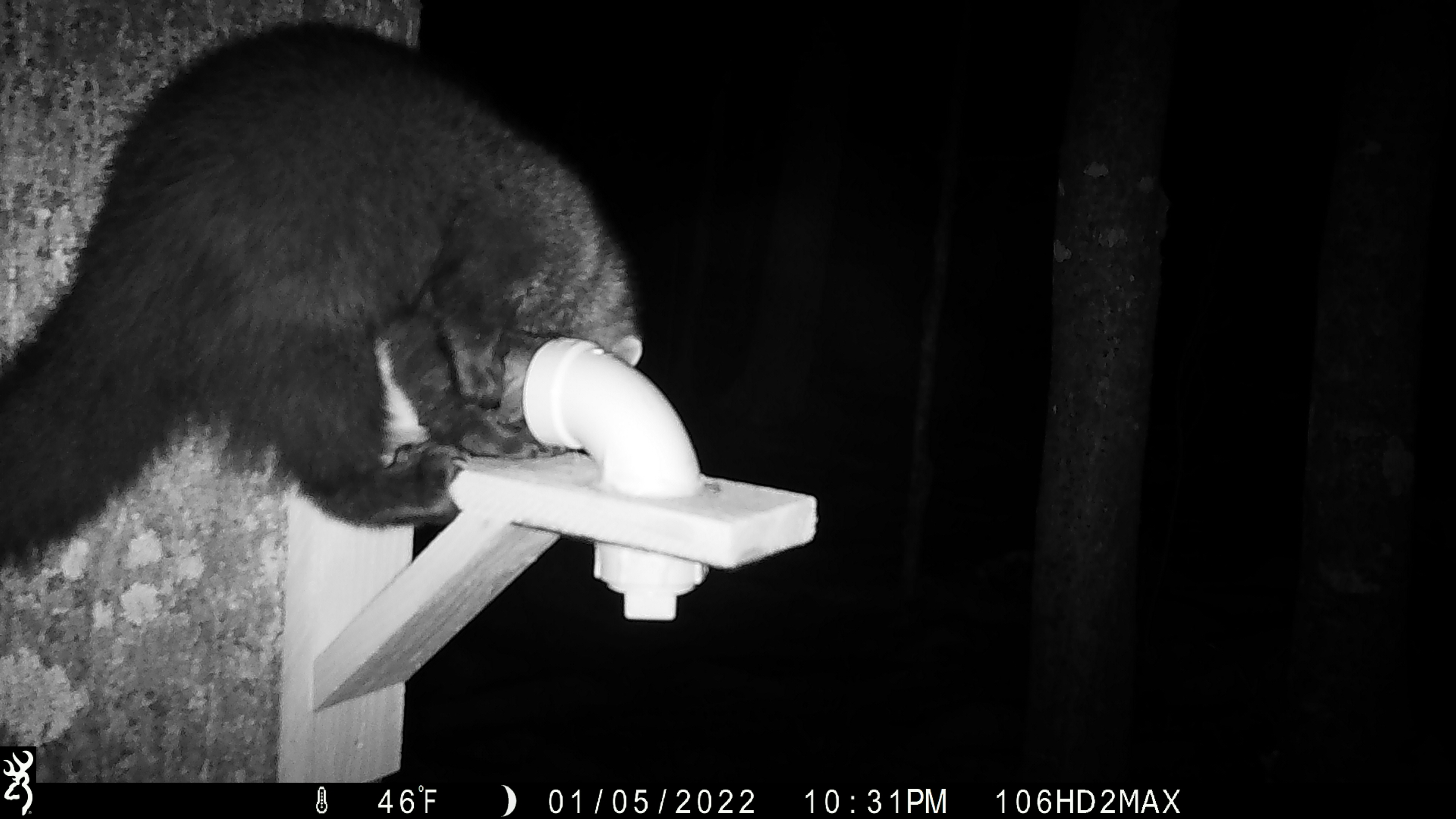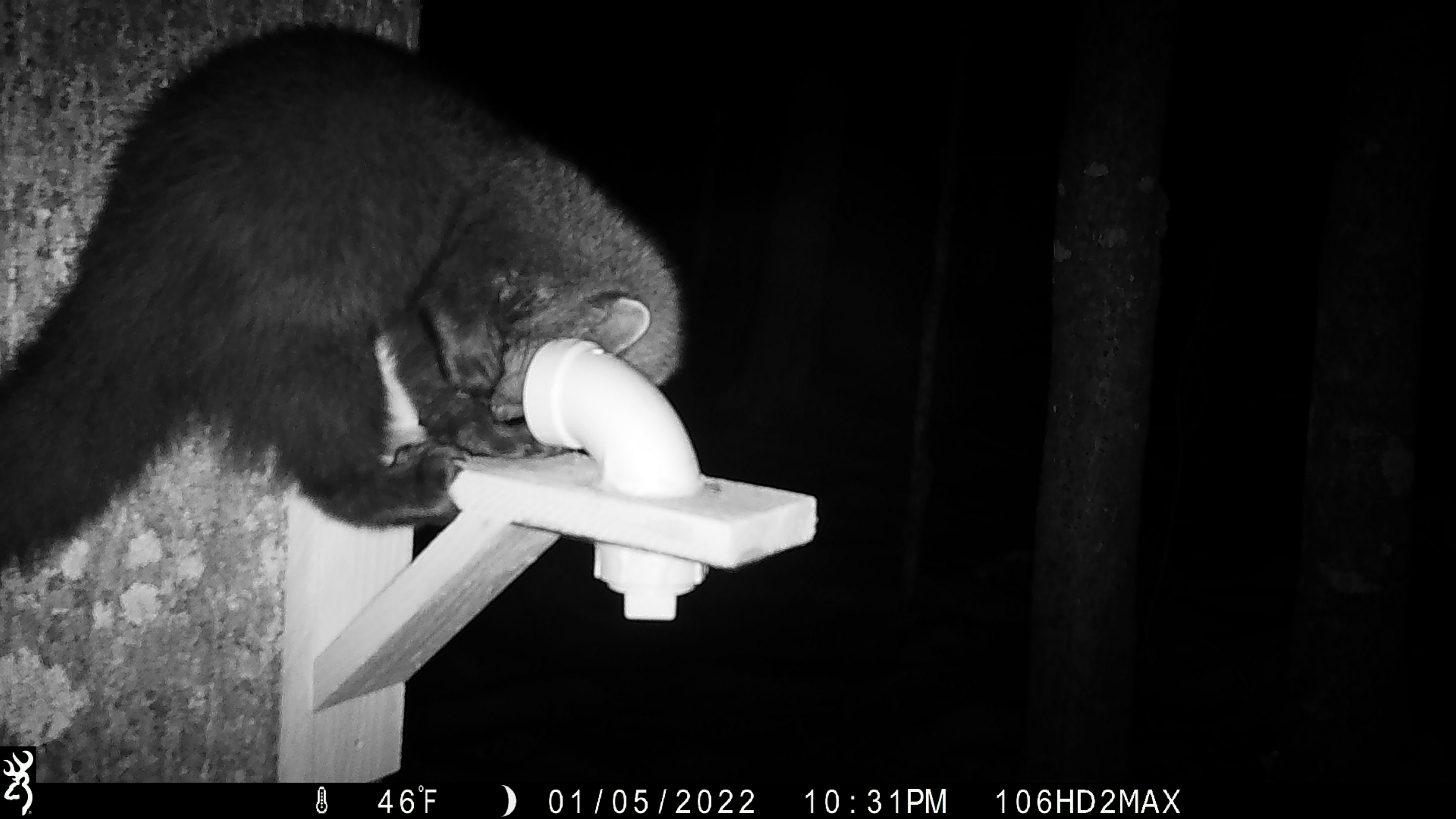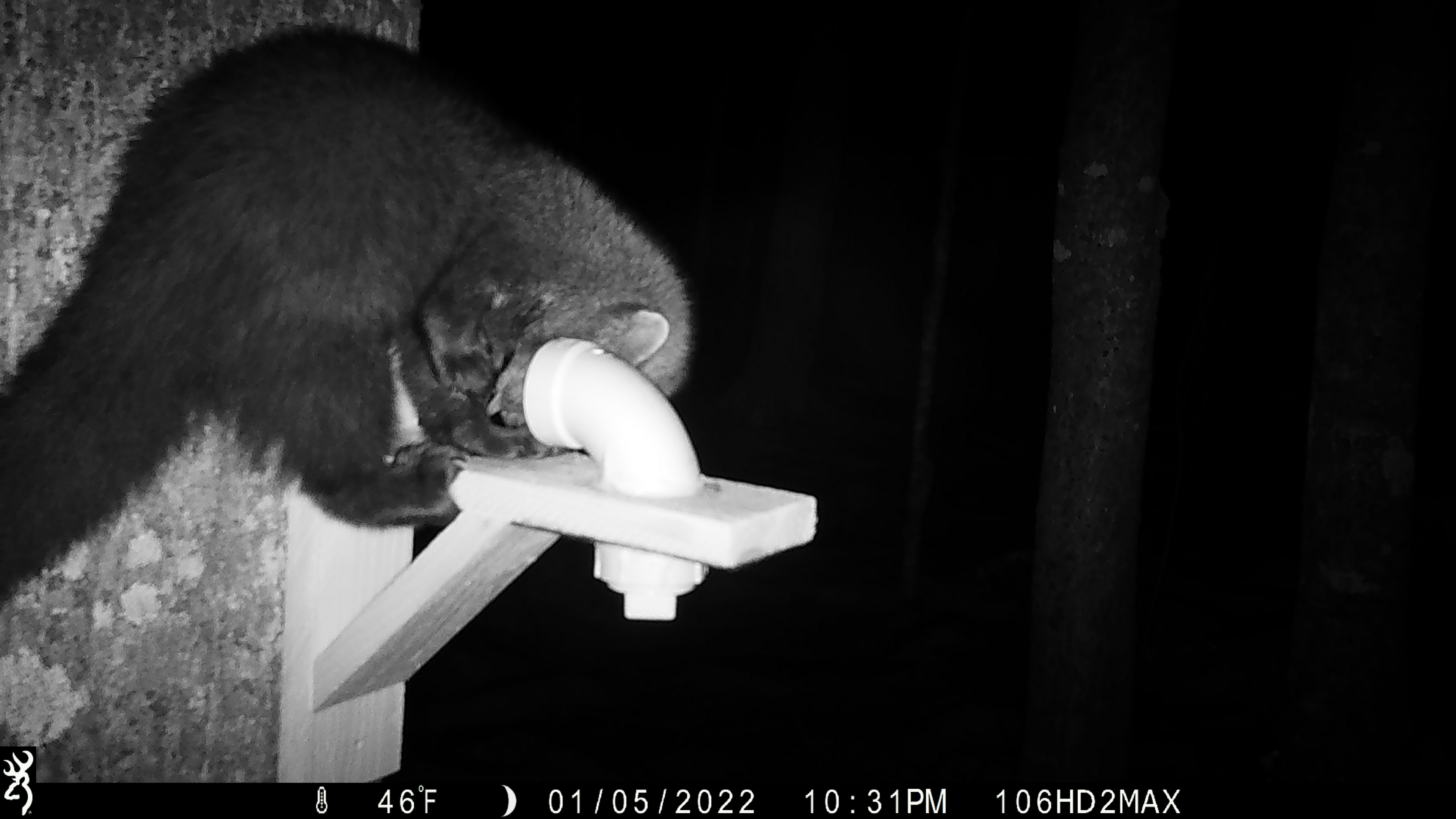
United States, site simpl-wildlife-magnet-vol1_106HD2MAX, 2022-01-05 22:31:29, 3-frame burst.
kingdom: Animalia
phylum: Chordata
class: Mammalia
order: Carnivora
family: Mustelidae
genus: Pekania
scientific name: Pekania pennanti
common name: fisher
Fisher (Pekania pennanti).